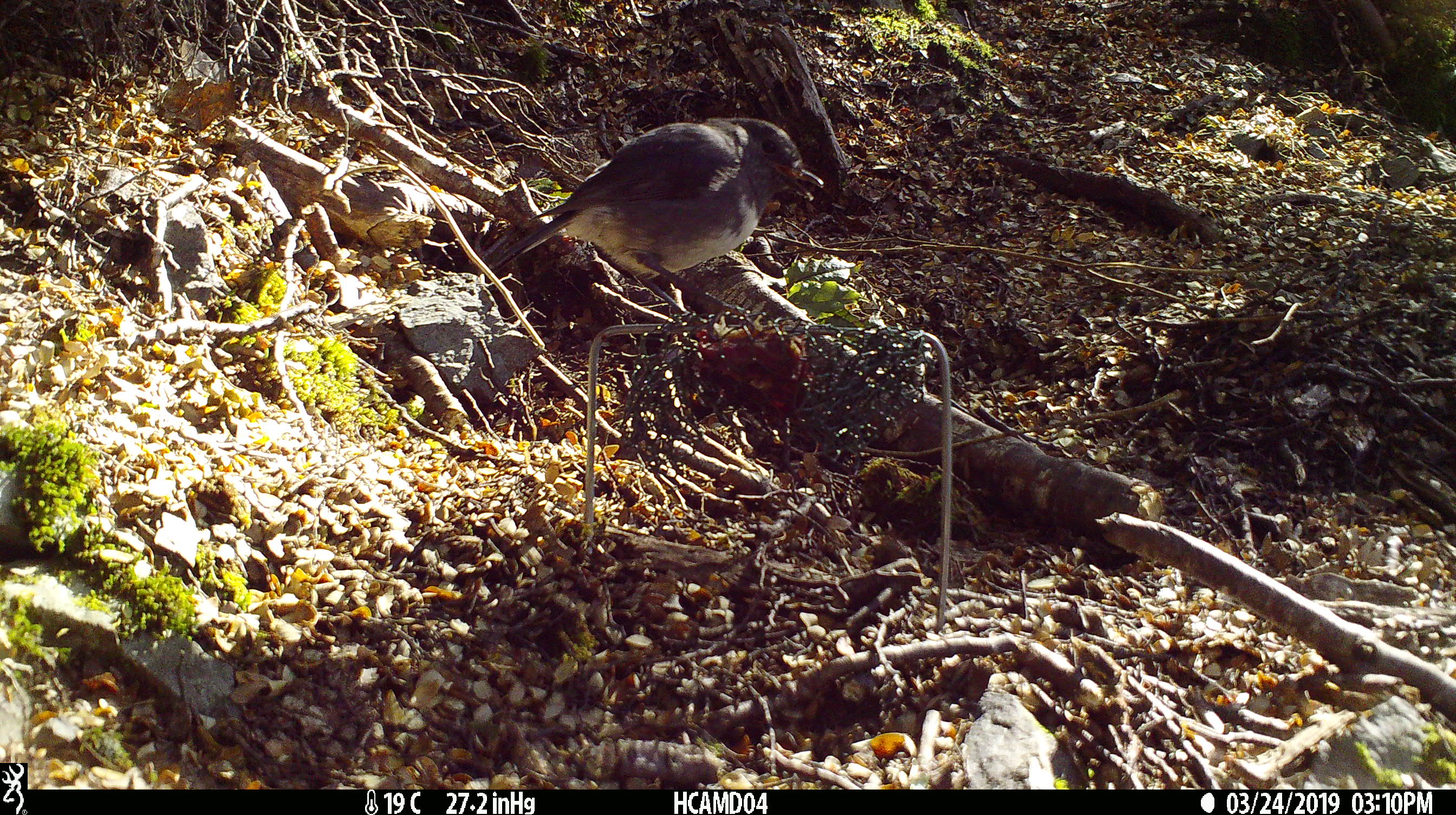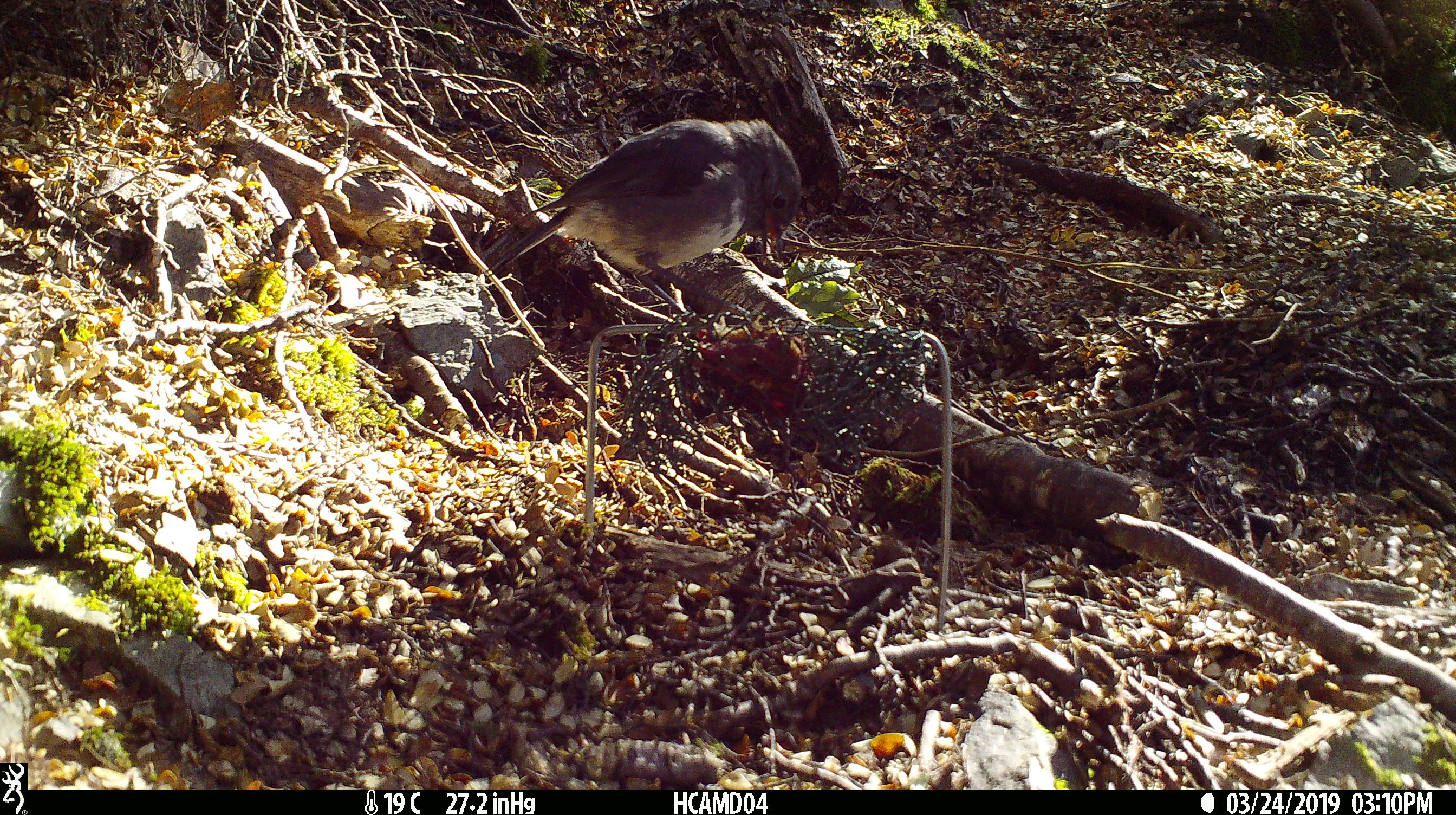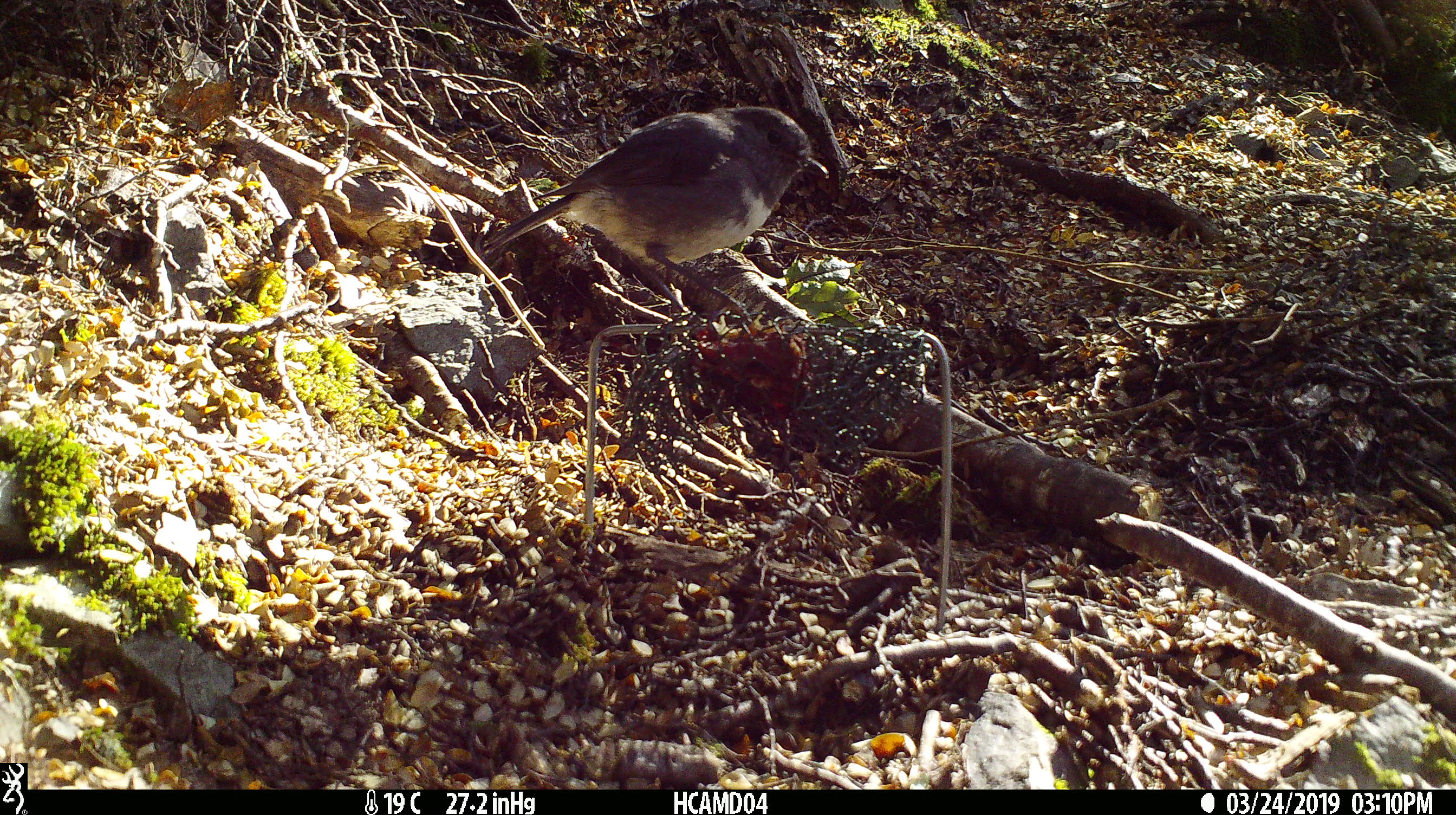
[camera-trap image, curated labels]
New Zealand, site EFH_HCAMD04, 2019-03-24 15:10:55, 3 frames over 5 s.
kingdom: Animalia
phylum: Chordata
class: Aves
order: Passeriformes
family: Petroicidae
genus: Petroica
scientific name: Petroica australis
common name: new zealand robin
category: robin